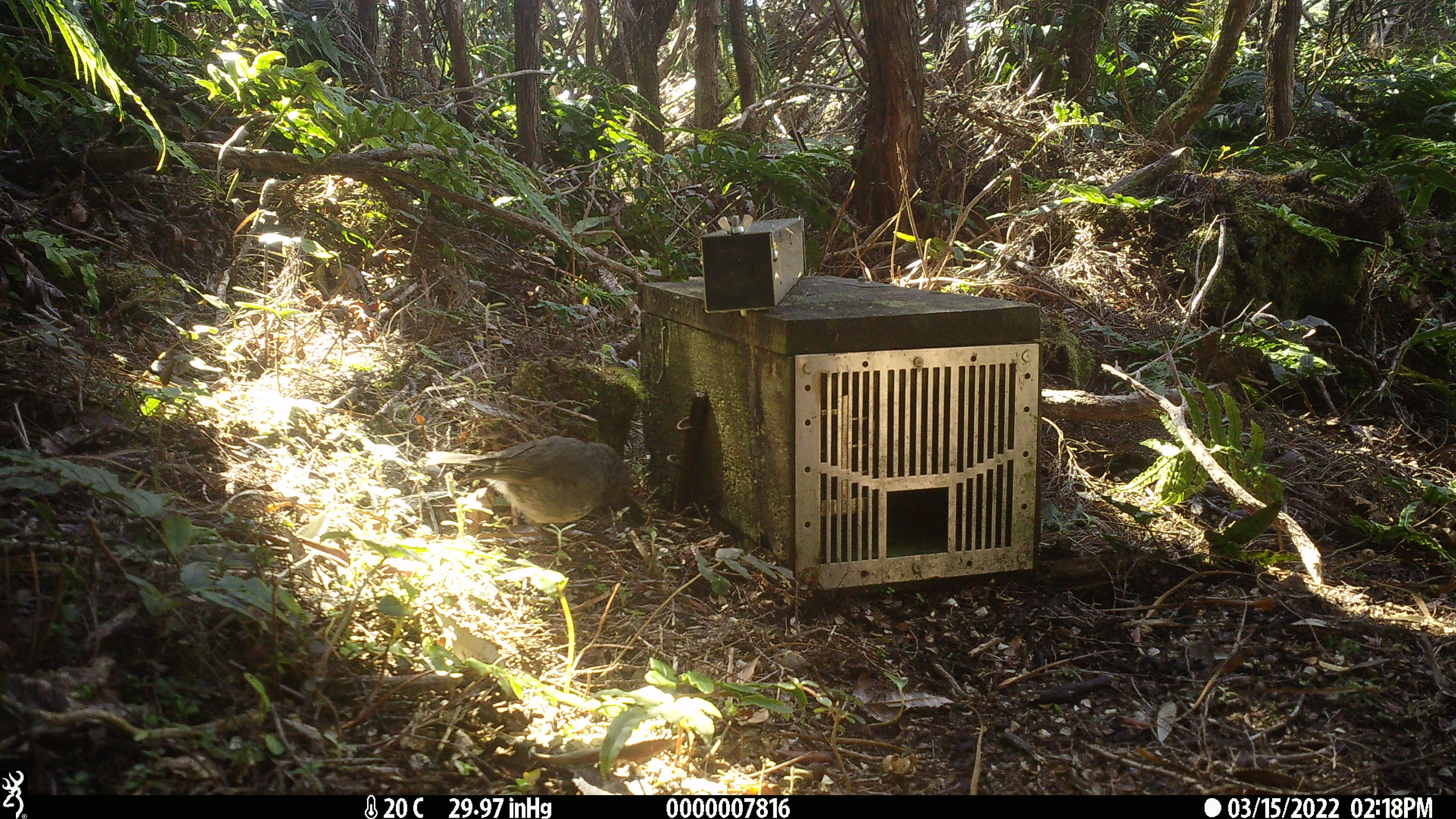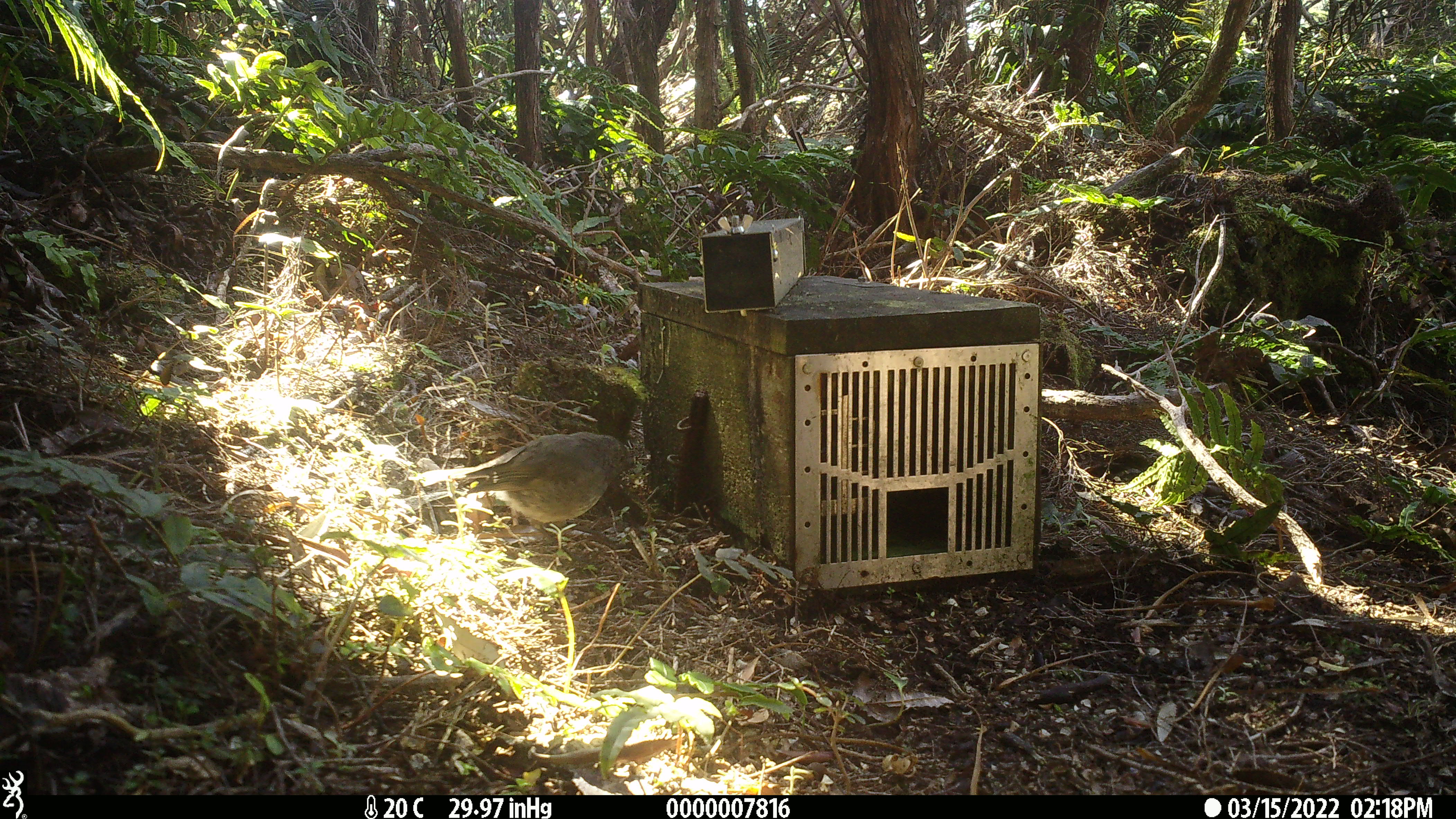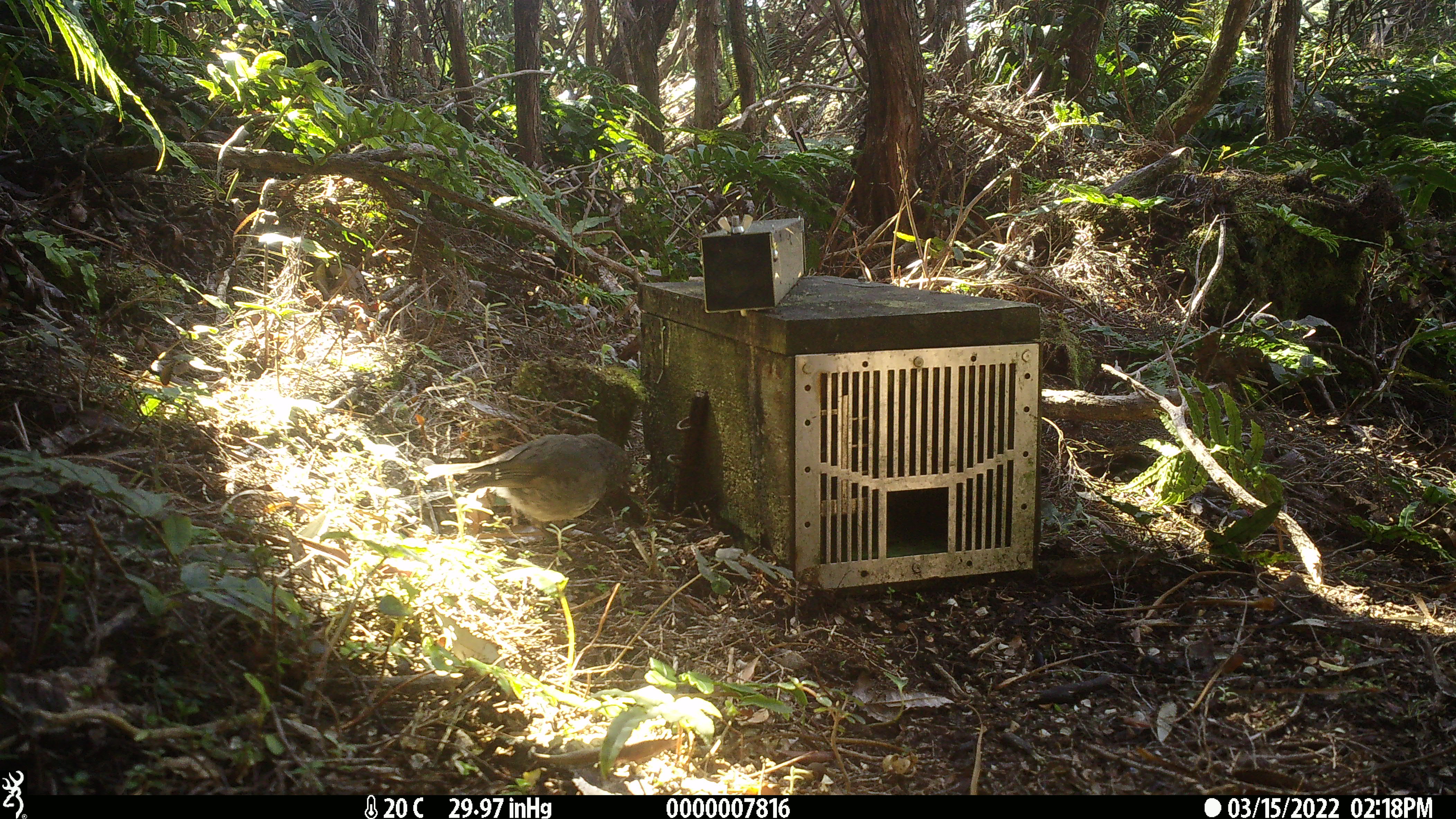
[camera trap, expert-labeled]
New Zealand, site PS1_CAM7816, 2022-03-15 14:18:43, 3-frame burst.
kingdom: Animalia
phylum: Chordata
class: Aves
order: Passeriformes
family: Petroicidae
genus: Petroica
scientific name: Petroica australis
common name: new zealand robin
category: robin